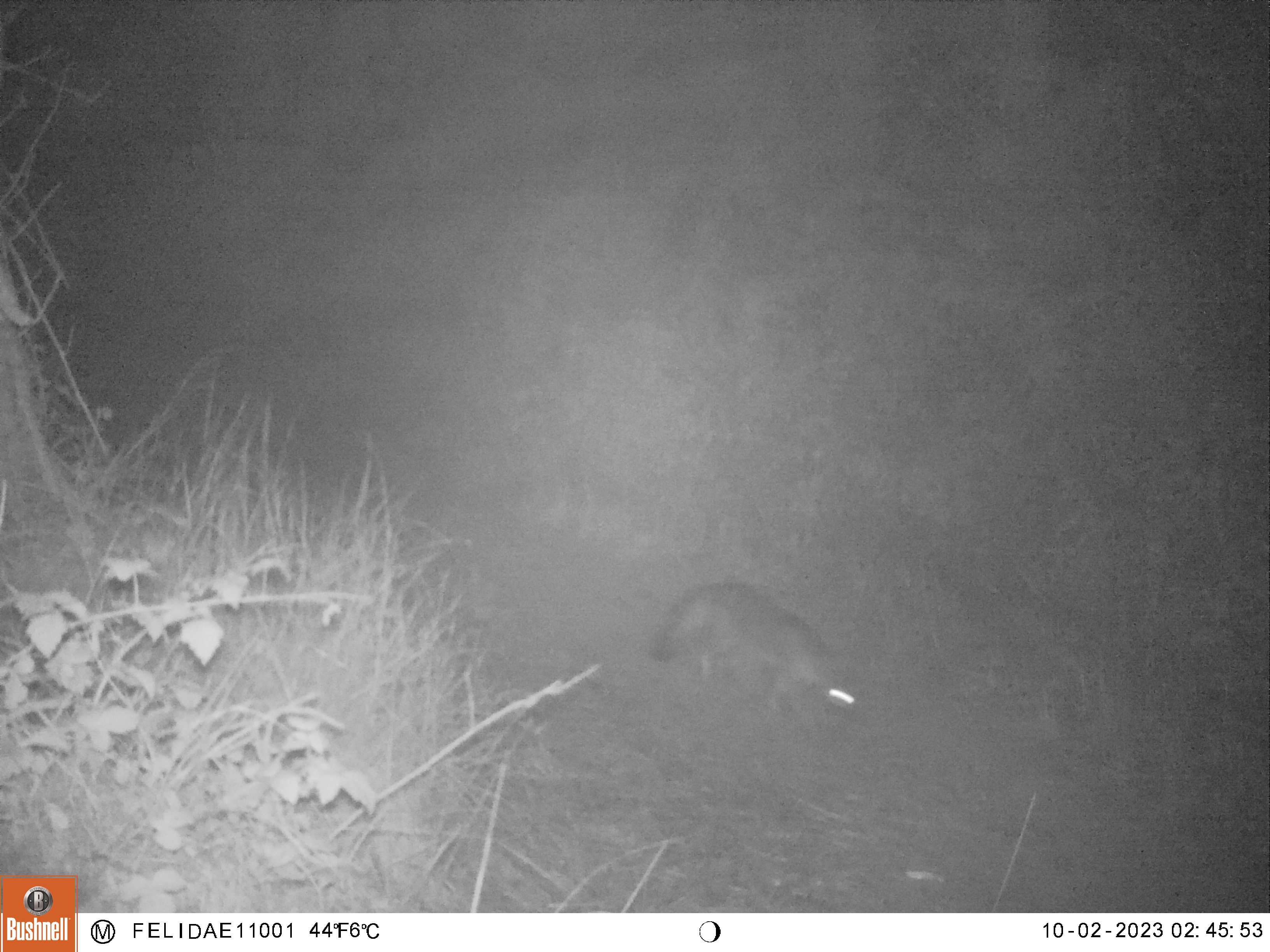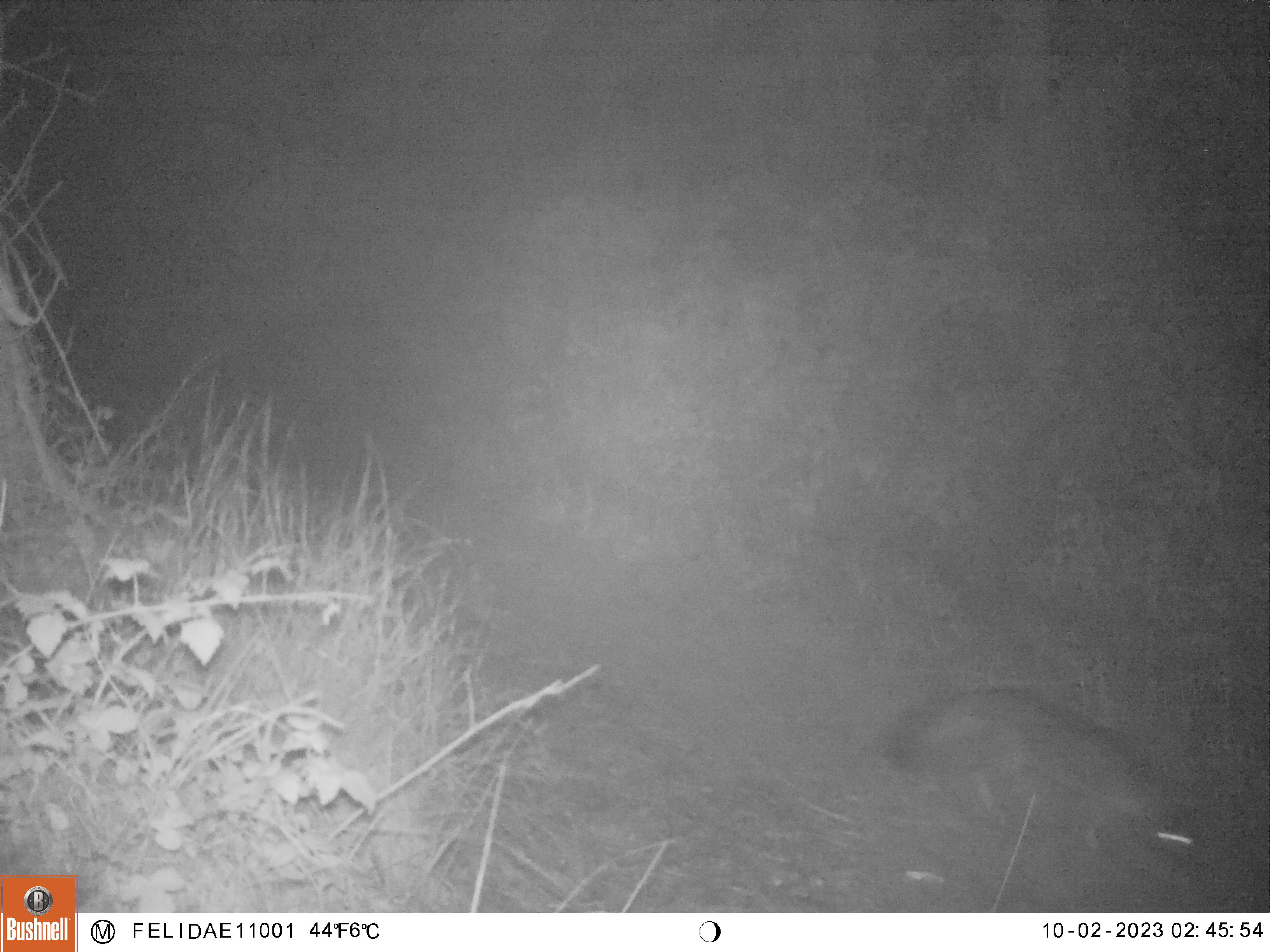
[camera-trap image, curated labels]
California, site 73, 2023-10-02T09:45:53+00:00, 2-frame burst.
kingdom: Animalia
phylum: Chordata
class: Mammalia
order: Carnivora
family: Canidae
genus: Urocyon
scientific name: Urocyon cinereoargenteus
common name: gray fox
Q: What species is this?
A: Gray fox (Urocyon cinereoargenteus).